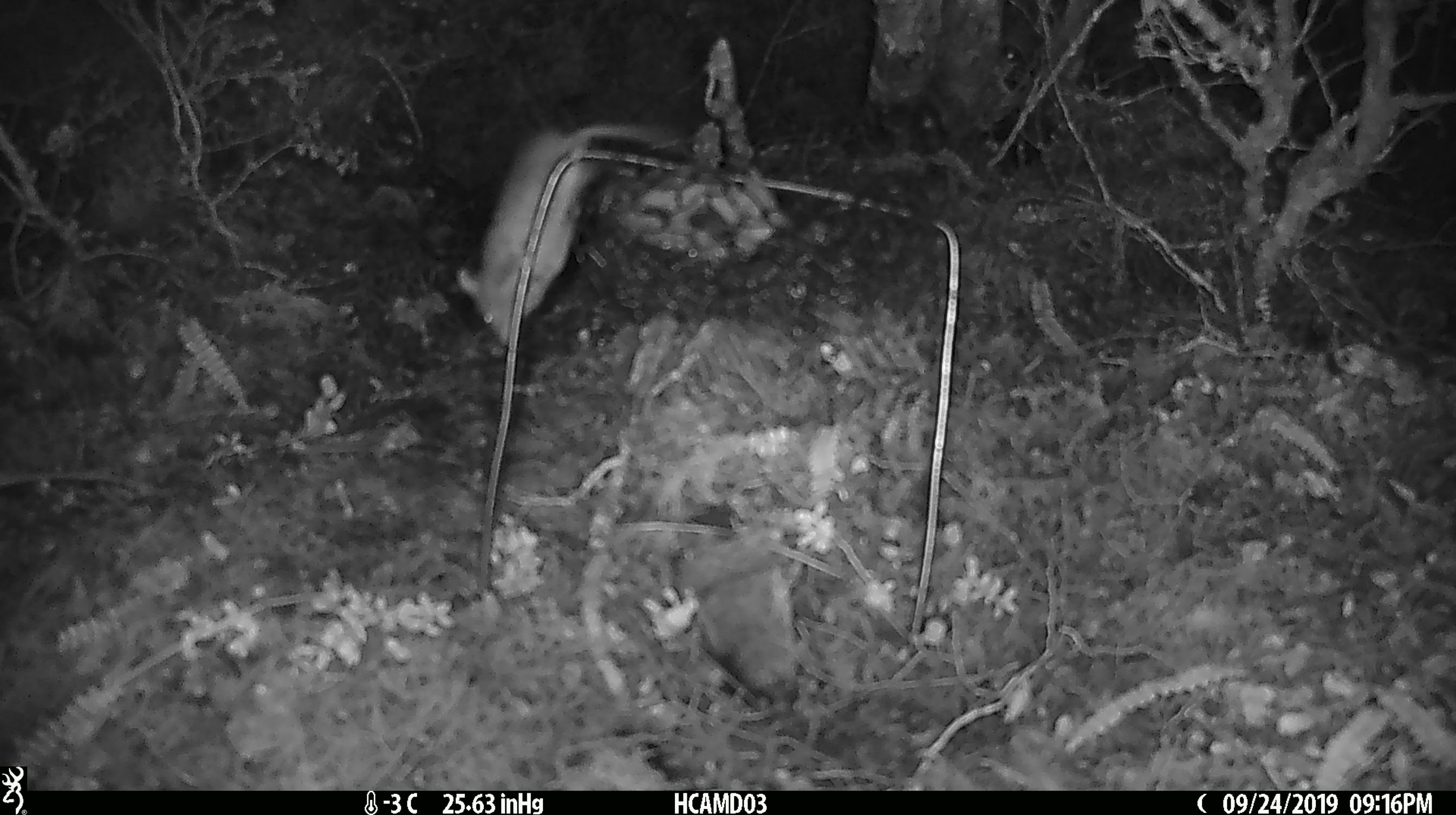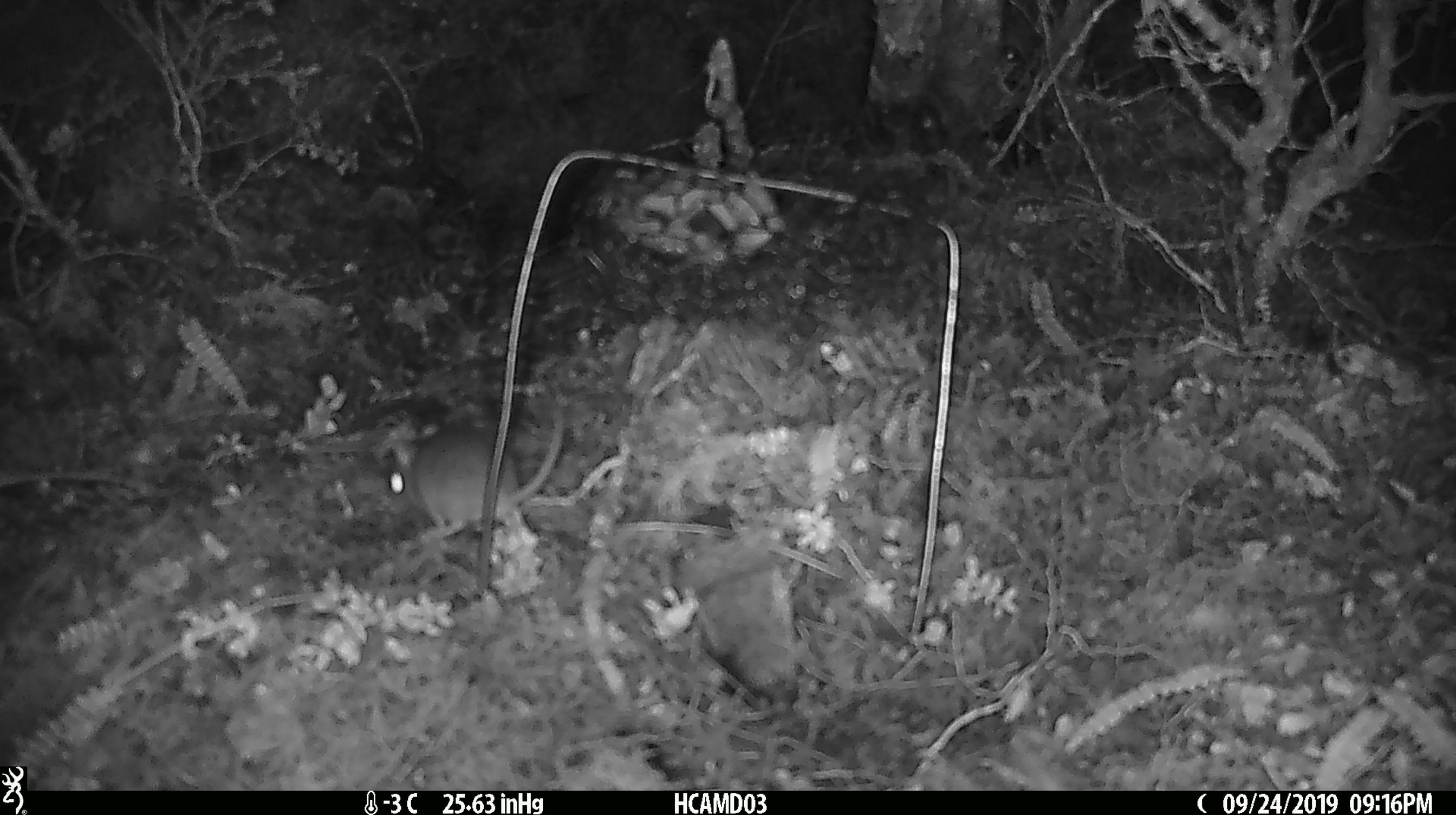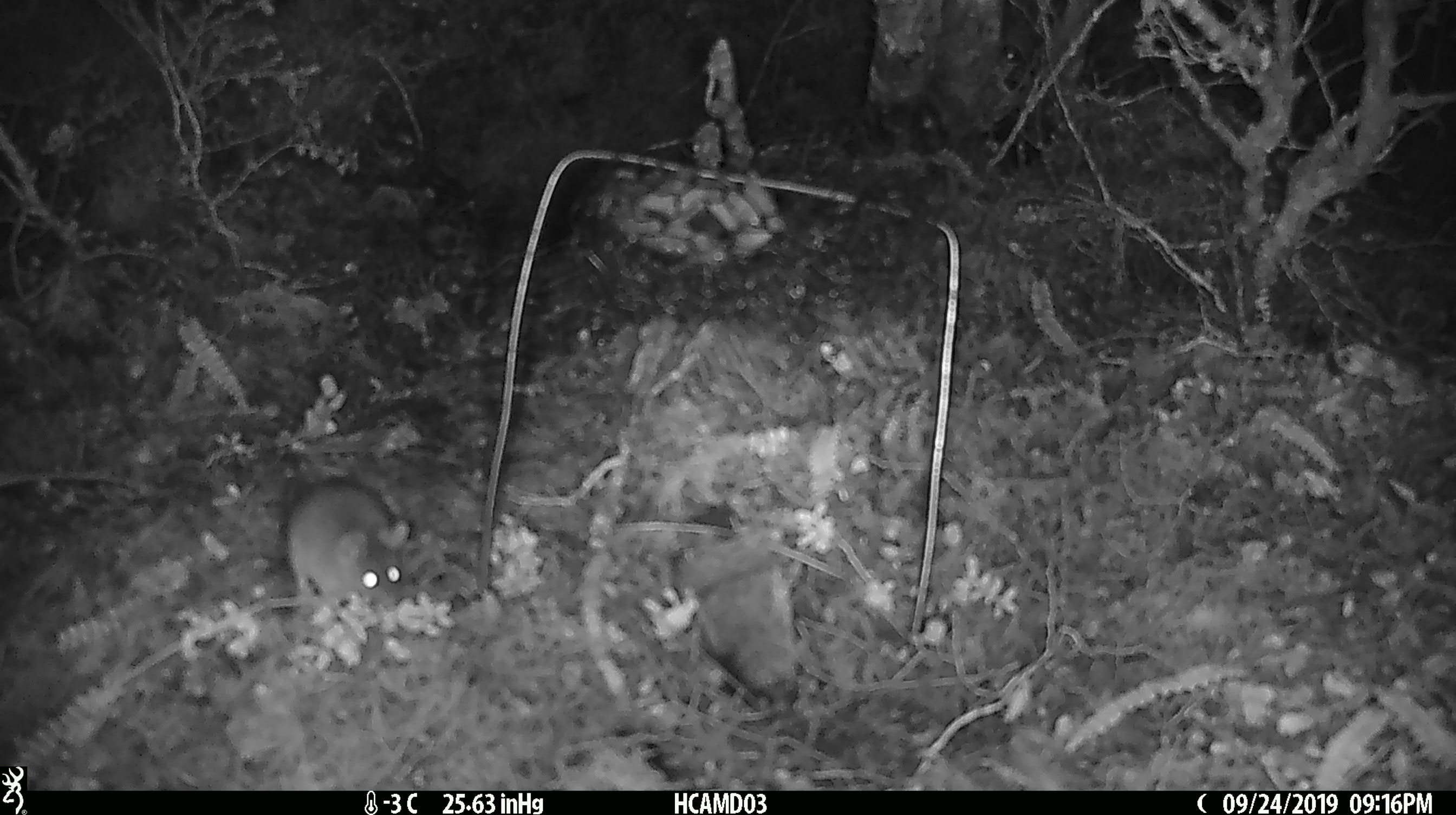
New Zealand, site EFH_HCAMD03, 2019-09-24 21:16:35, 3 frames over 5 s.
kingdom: Animalia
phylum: Chordata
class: Mammalia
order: Rodentia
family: Muridae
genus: Mus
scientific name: Mus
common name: mouse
Mouse (Mus).